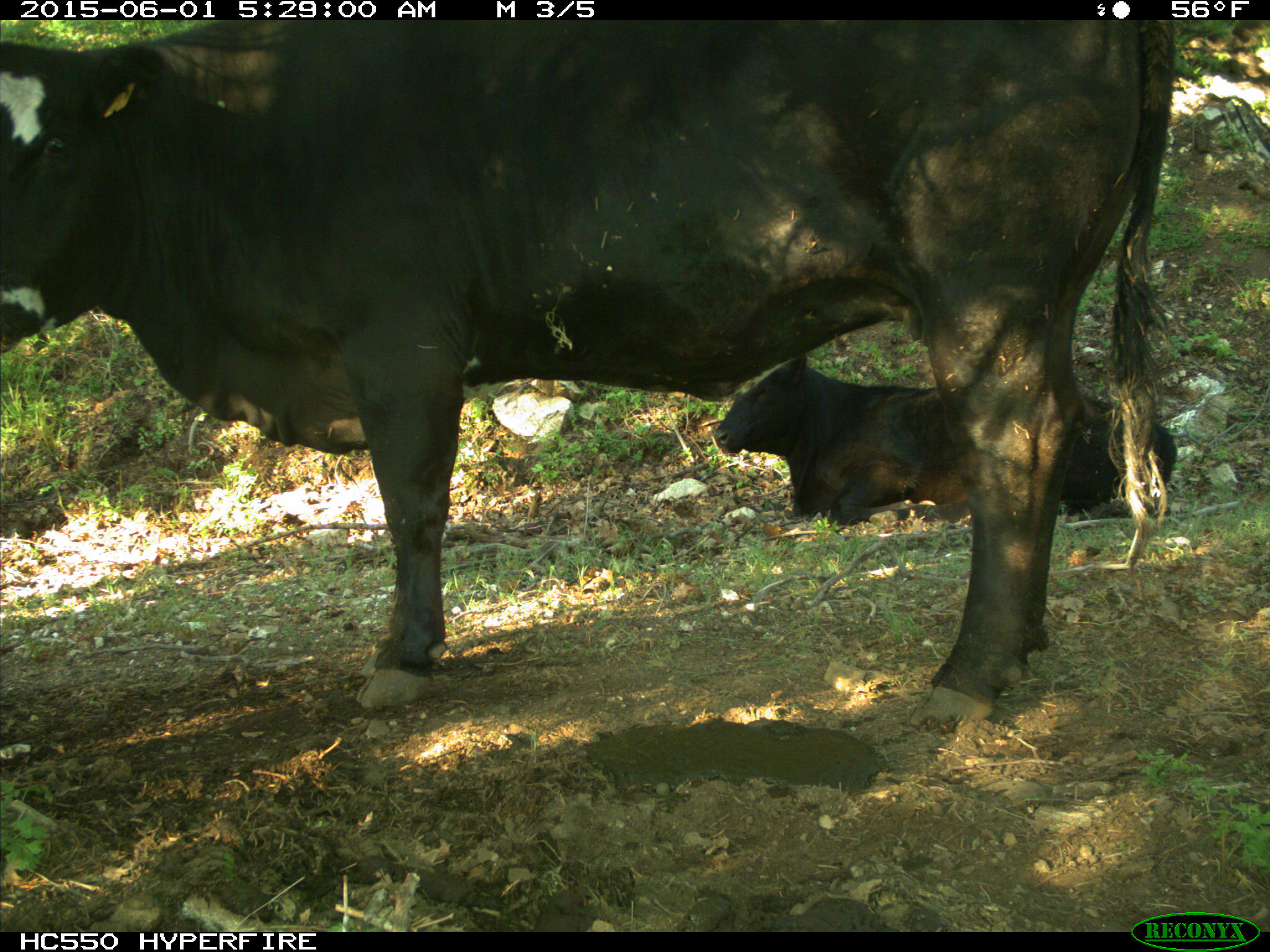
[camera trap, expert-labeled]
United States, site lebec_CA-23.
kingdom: Animalia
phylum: Chordata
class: Mammalia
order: Artiodactyla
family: Bovidae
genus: Bos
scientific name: Bos taurus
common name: domestic cow